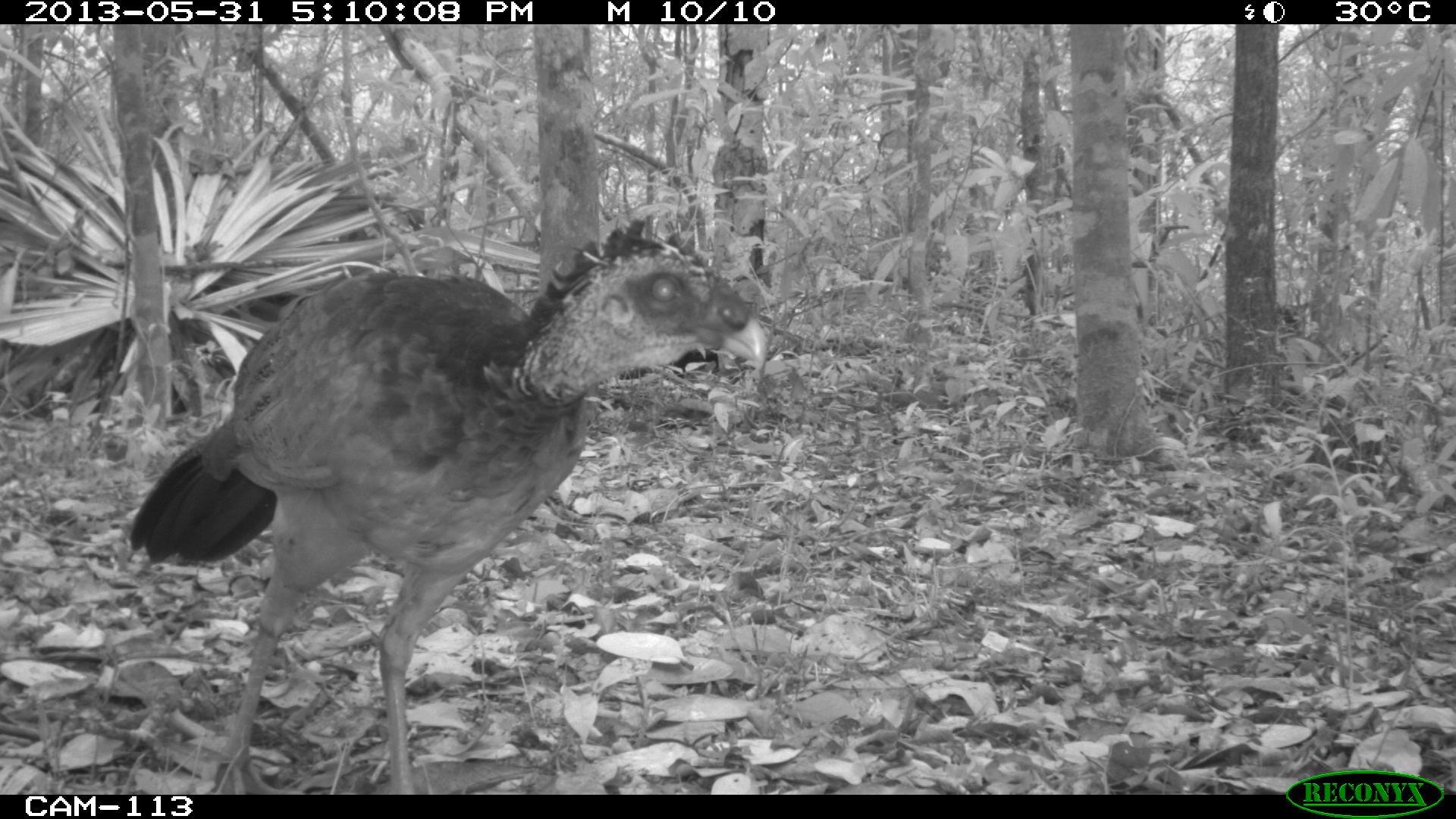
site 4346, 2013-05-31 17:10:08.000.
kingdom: Animalia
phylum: Chordata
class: Aves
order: Galliformes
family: Cracidae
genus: Crax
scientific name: Crax rubra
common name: great curassow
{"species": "Crax rubra (great curassow)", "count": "1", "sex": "female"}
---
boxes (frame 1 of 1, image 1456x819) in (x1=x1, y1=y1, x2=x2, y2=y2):
crax rubra: (x1=126, y1=214, x2=769, y2=793)